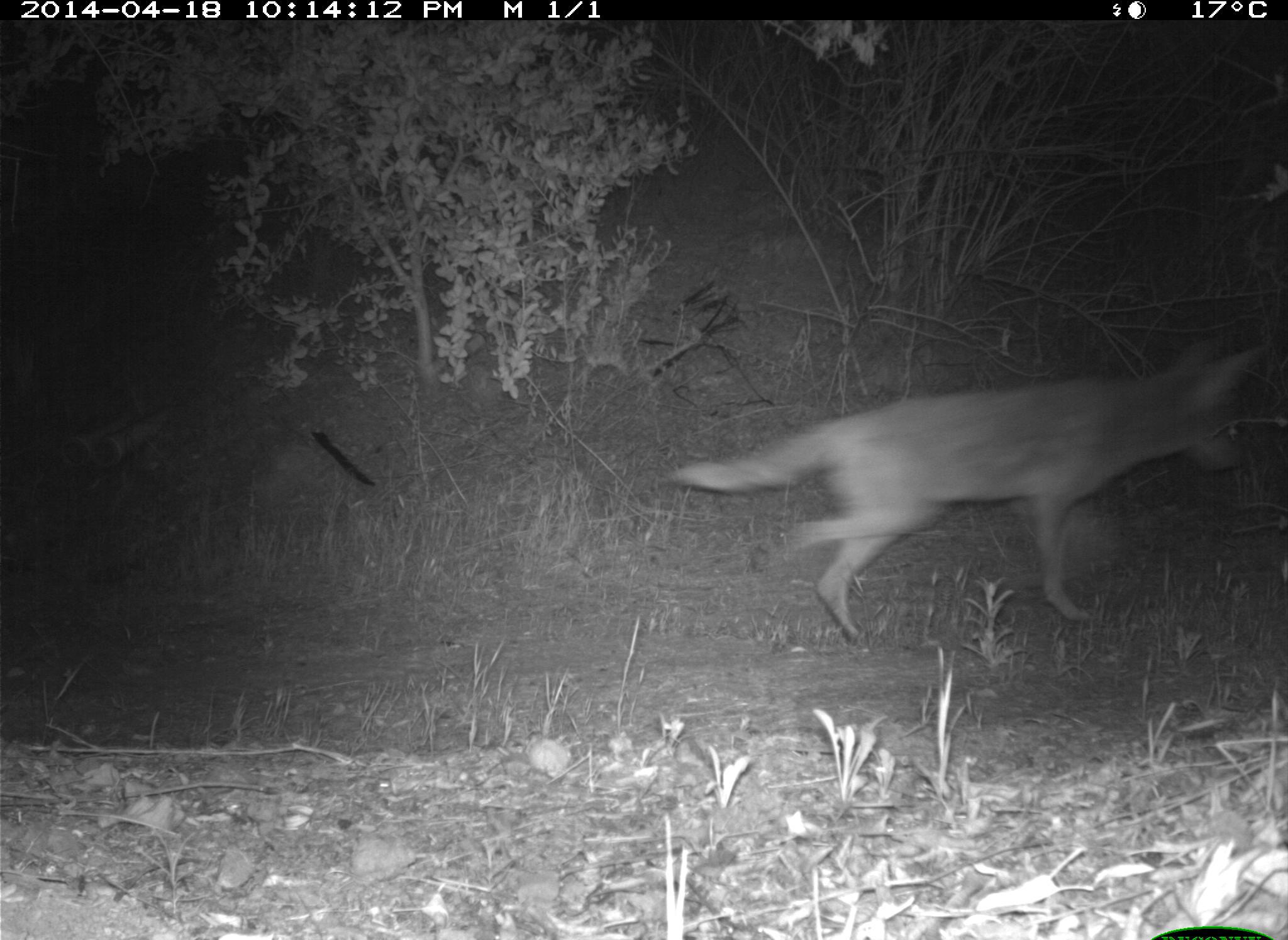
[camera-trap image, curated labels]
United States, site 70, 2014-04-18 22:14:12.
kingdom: Animalia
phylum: Chordata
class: Mammalia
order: Carnivora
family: Canidae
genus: Canis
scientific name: Canis latrans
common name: coyote